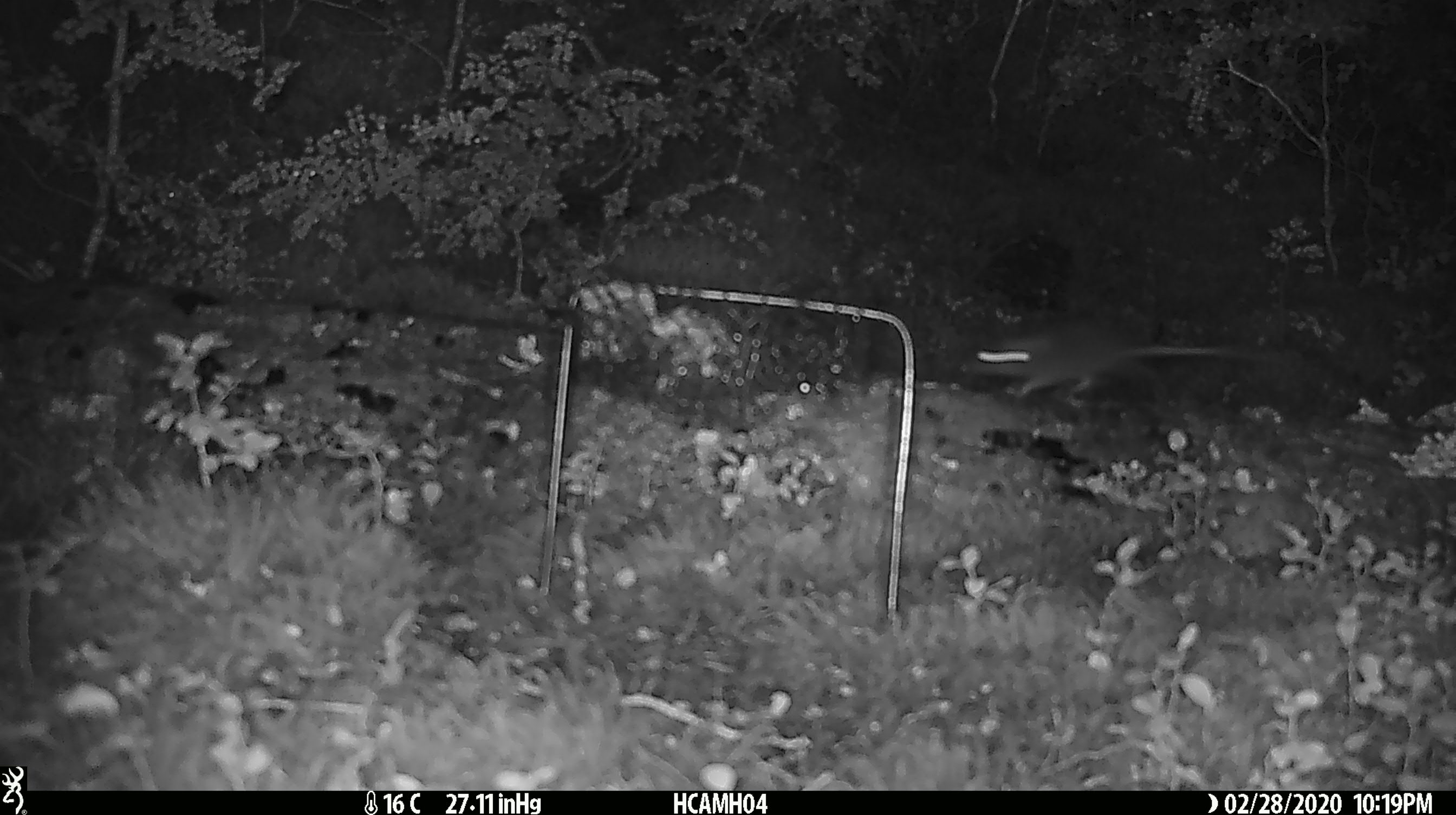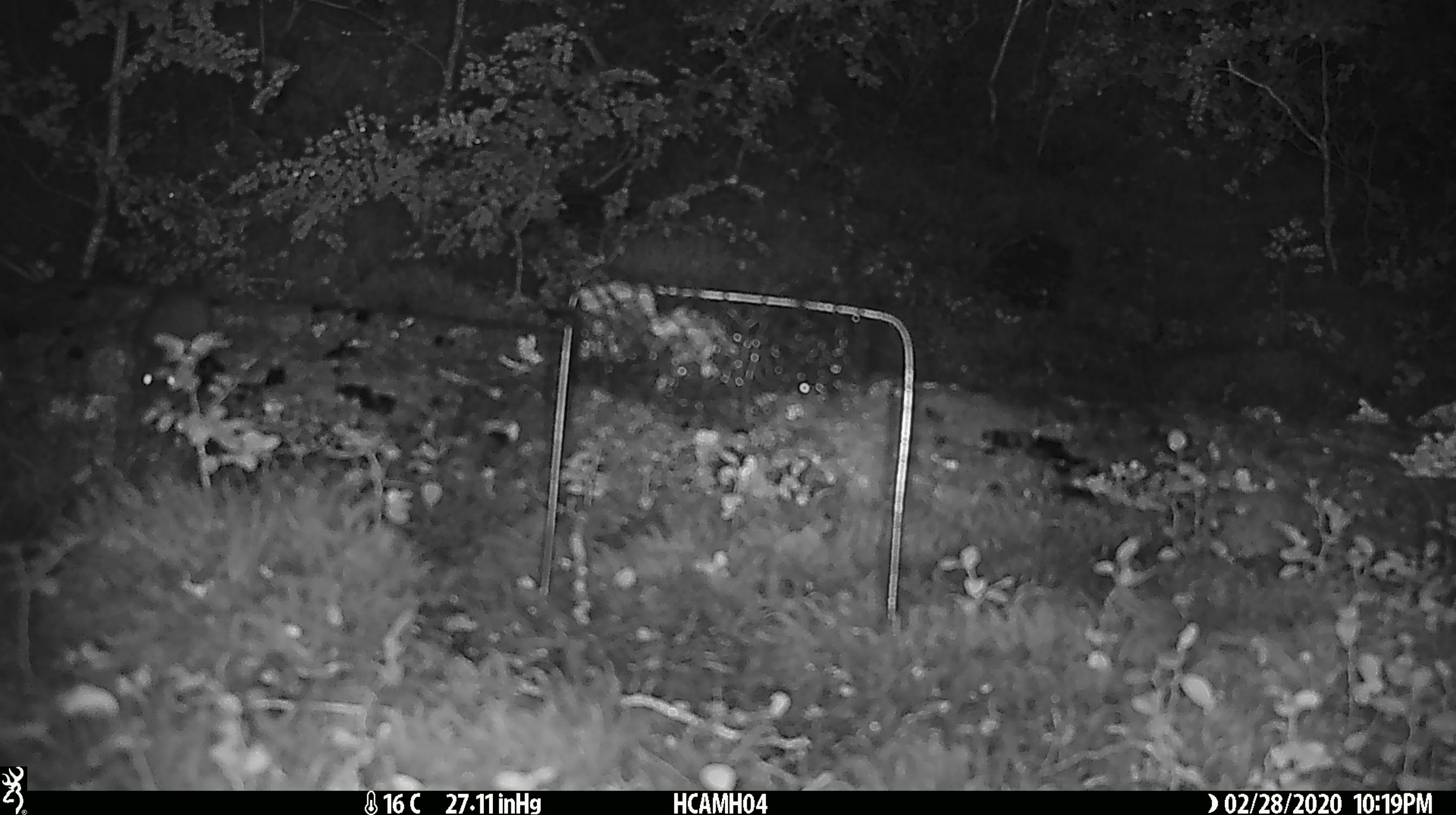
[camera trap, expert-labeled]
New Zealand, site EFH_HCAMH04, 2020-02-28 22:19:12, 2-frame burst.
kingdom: Animalia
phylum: Chordata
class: Mammalia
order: Rodentia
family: Muridae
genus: Mus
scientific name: Mus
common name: mouse